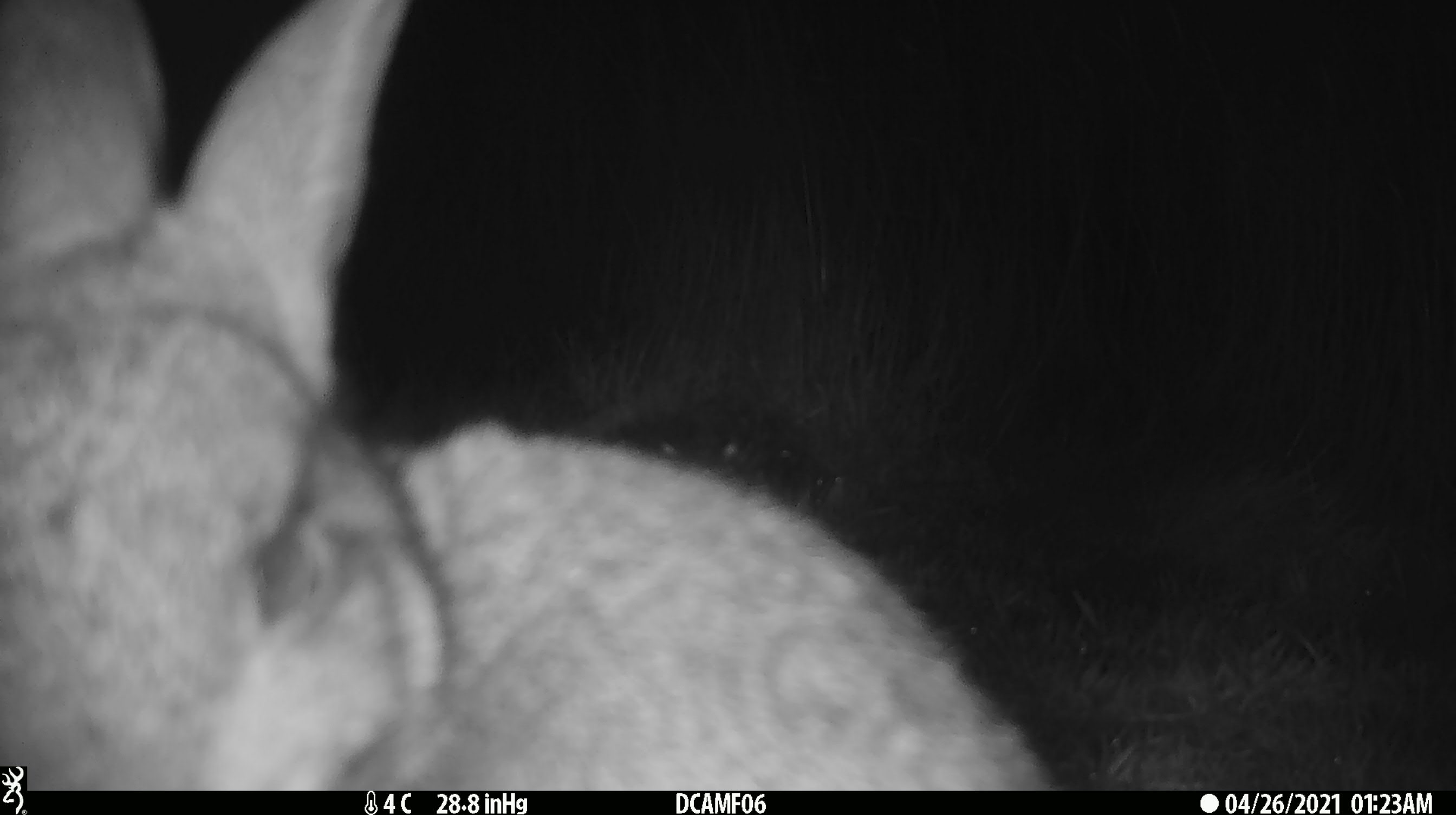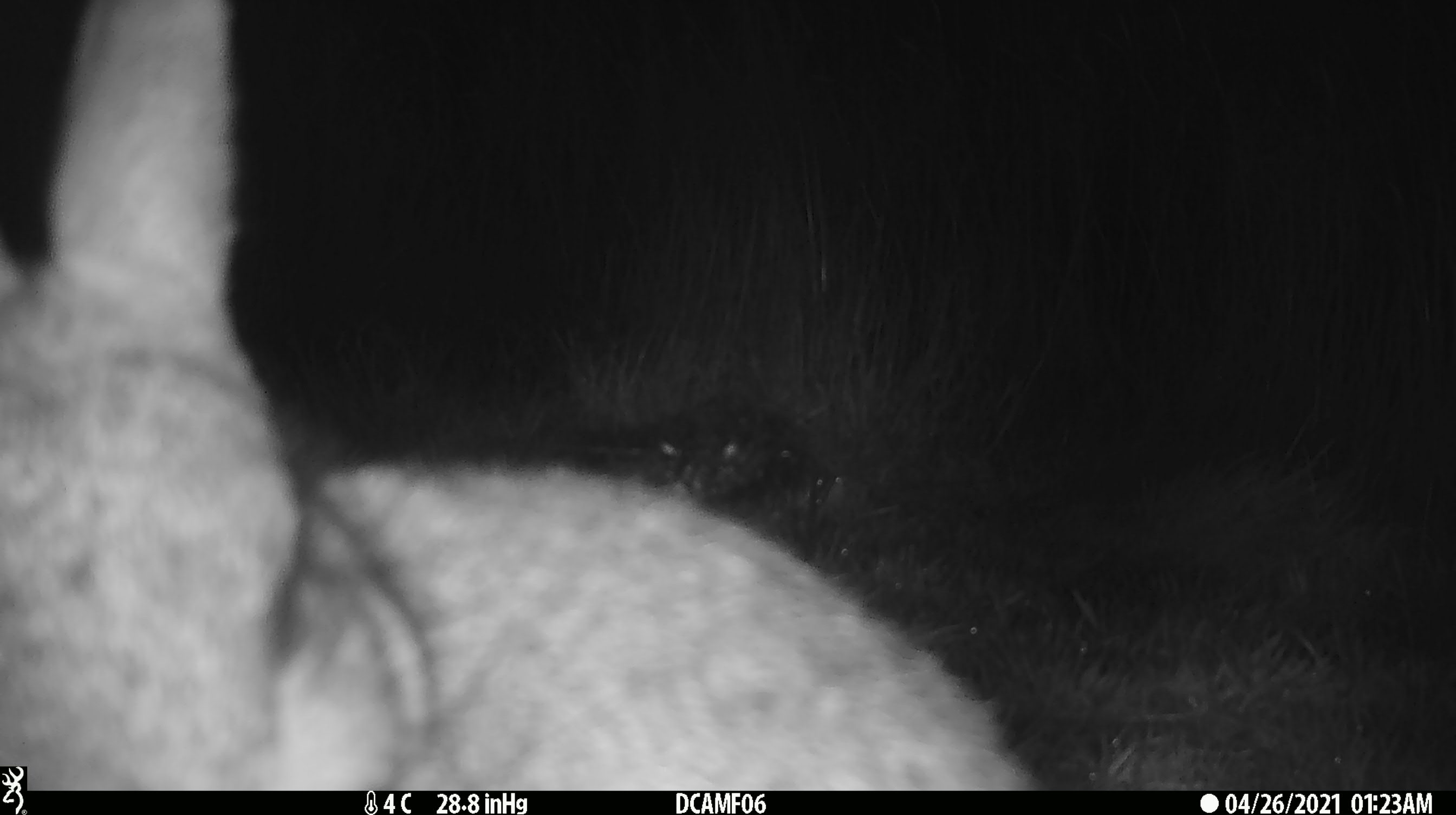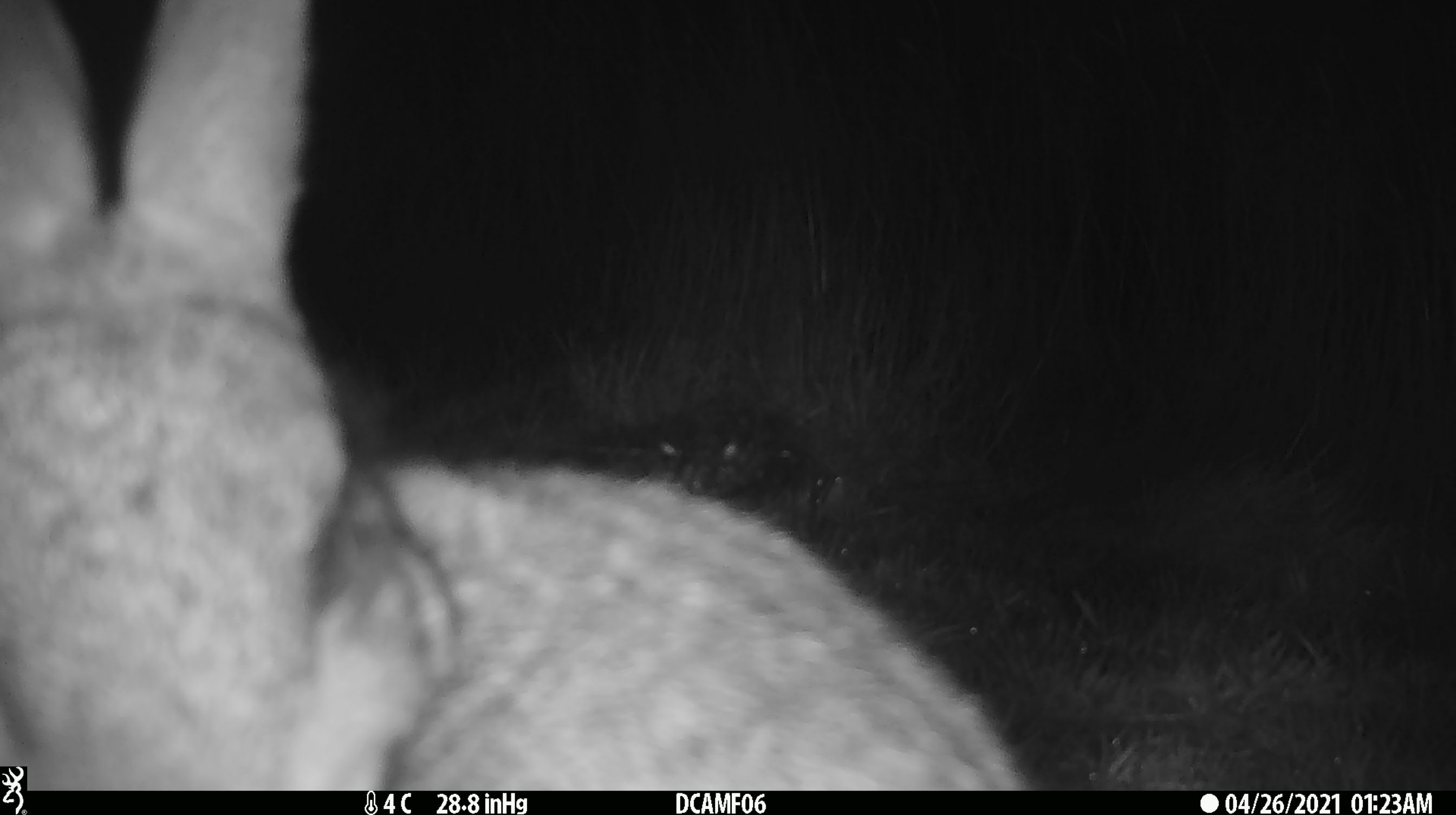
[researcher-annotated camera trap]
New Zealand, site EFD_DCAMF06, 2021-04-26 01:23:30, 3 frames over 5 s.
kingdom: Animalia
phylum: Chordata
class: Mammalia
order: Lagomorpha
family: Leporidae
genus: Lepus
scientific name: Lepus europaeus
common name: brown hare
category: hare